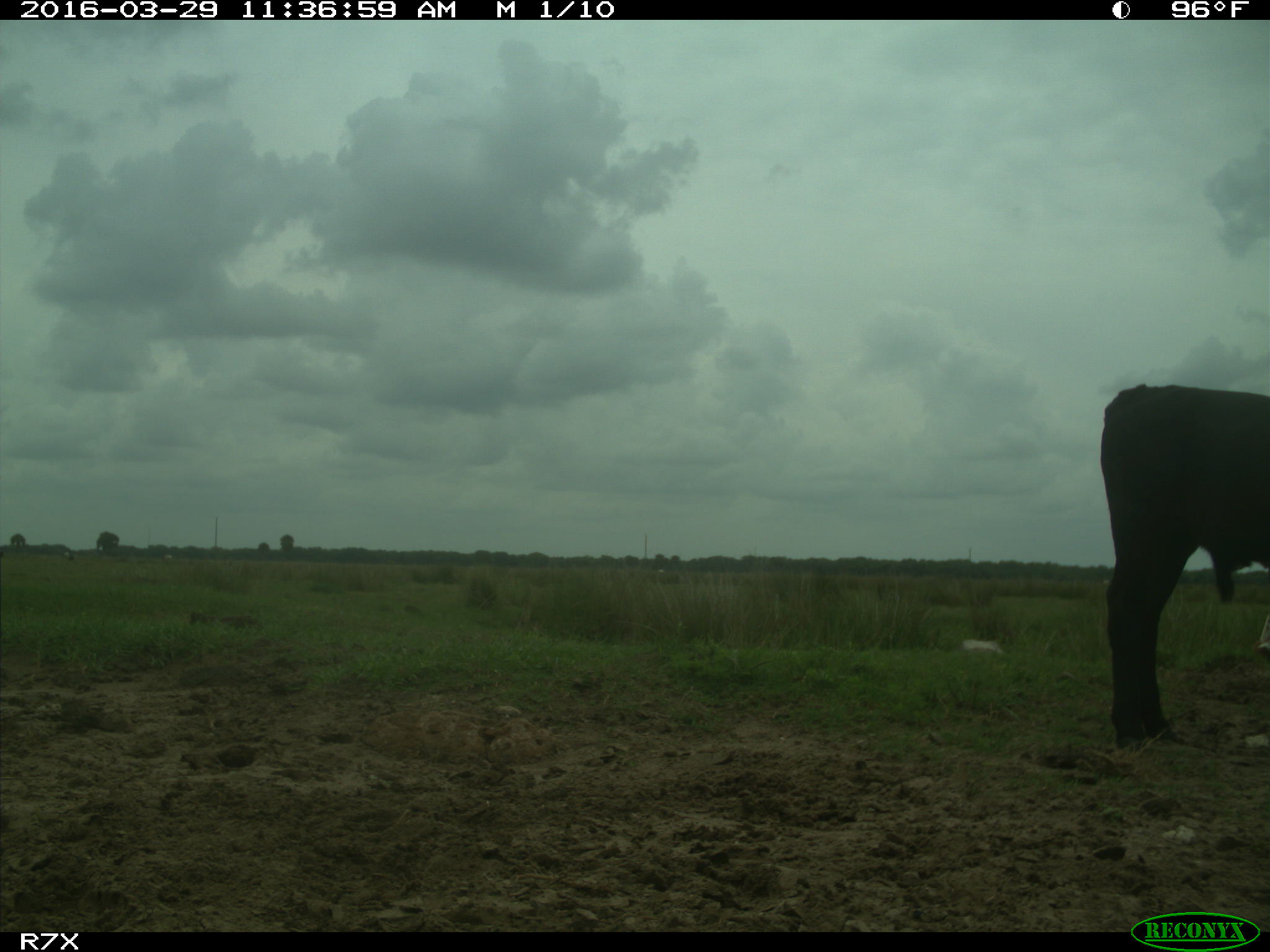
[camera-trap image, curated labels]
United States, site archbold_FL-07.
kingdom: Animalia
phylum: Chordata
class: Mammalia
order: Artiodactyla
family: Bovidae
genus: Bos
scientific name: Bos taurus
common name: domestic cow